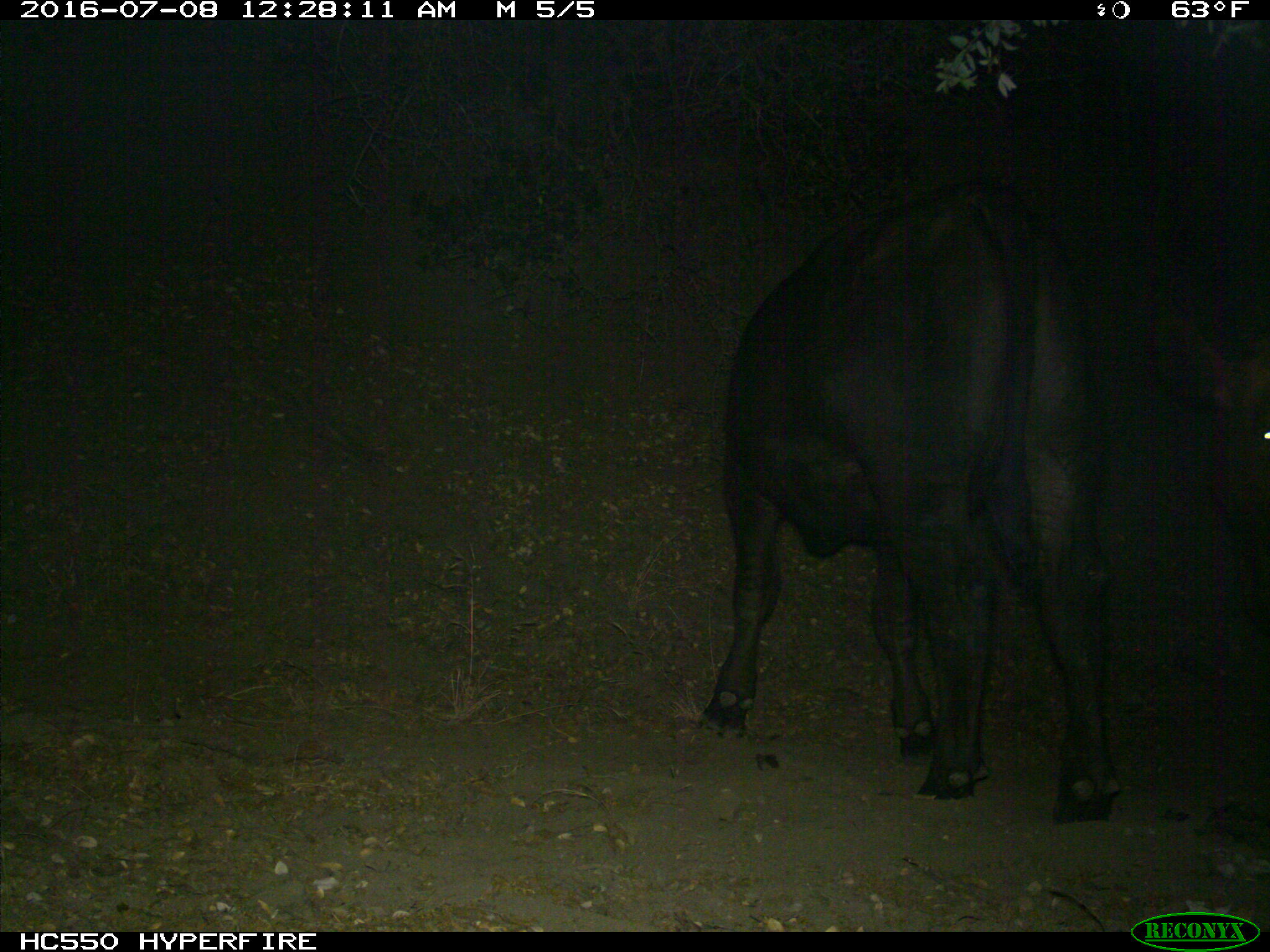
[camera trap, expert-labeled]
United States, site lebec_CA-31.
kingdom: Animalia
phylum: Chordata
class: Mammalia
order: Artiodactyla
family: Bovidae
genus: Bos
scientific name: Bos taurus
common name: domestic cow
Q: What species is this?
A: Bos taurus (domestic cow).